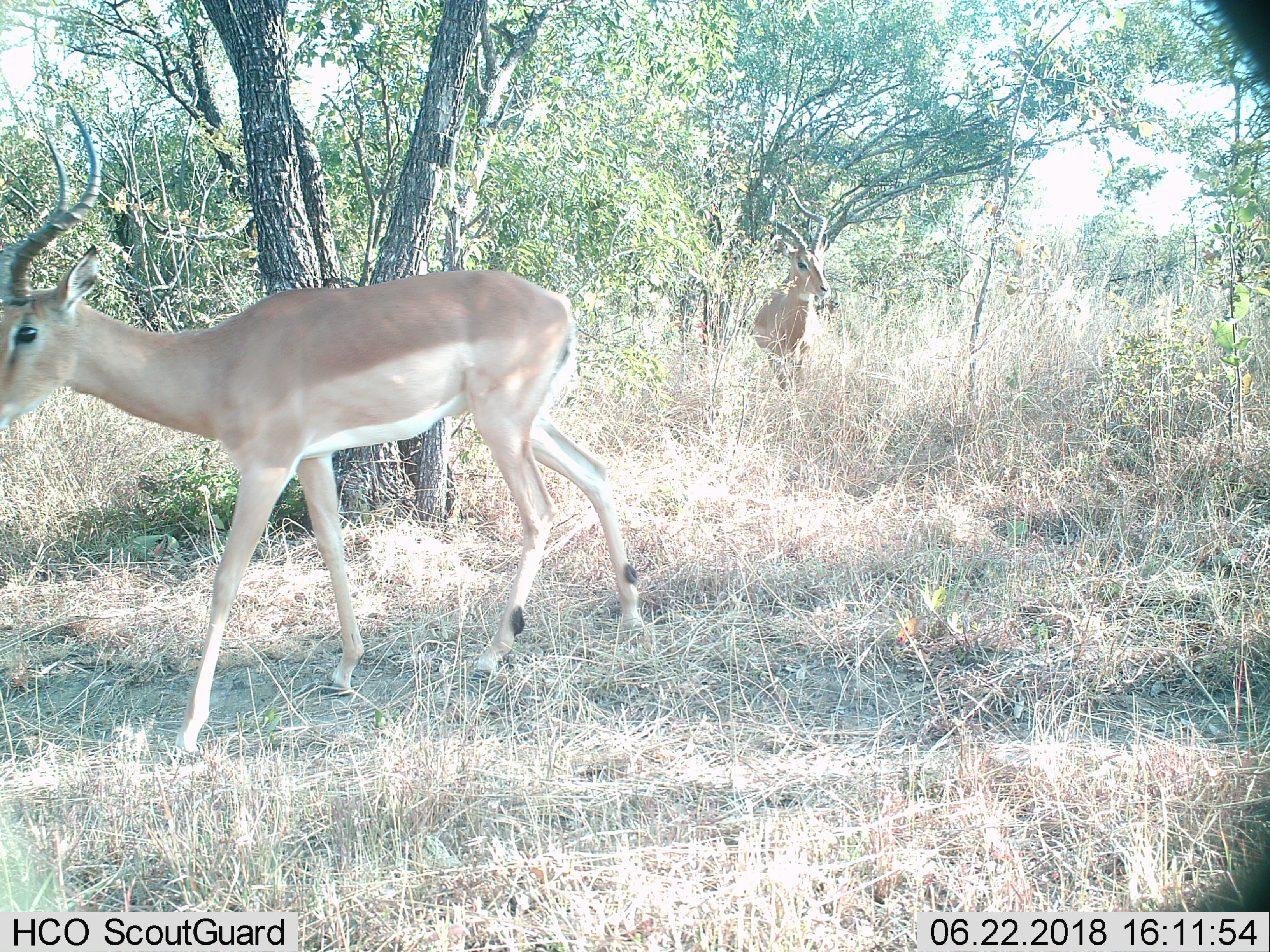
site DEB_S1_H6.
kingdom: Animalia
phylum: Chordata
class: Mammalia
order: Artiodactyla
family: Bovidae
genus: Aepyceros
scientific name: Aepyceros melampus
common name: impala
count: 2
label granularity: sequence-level